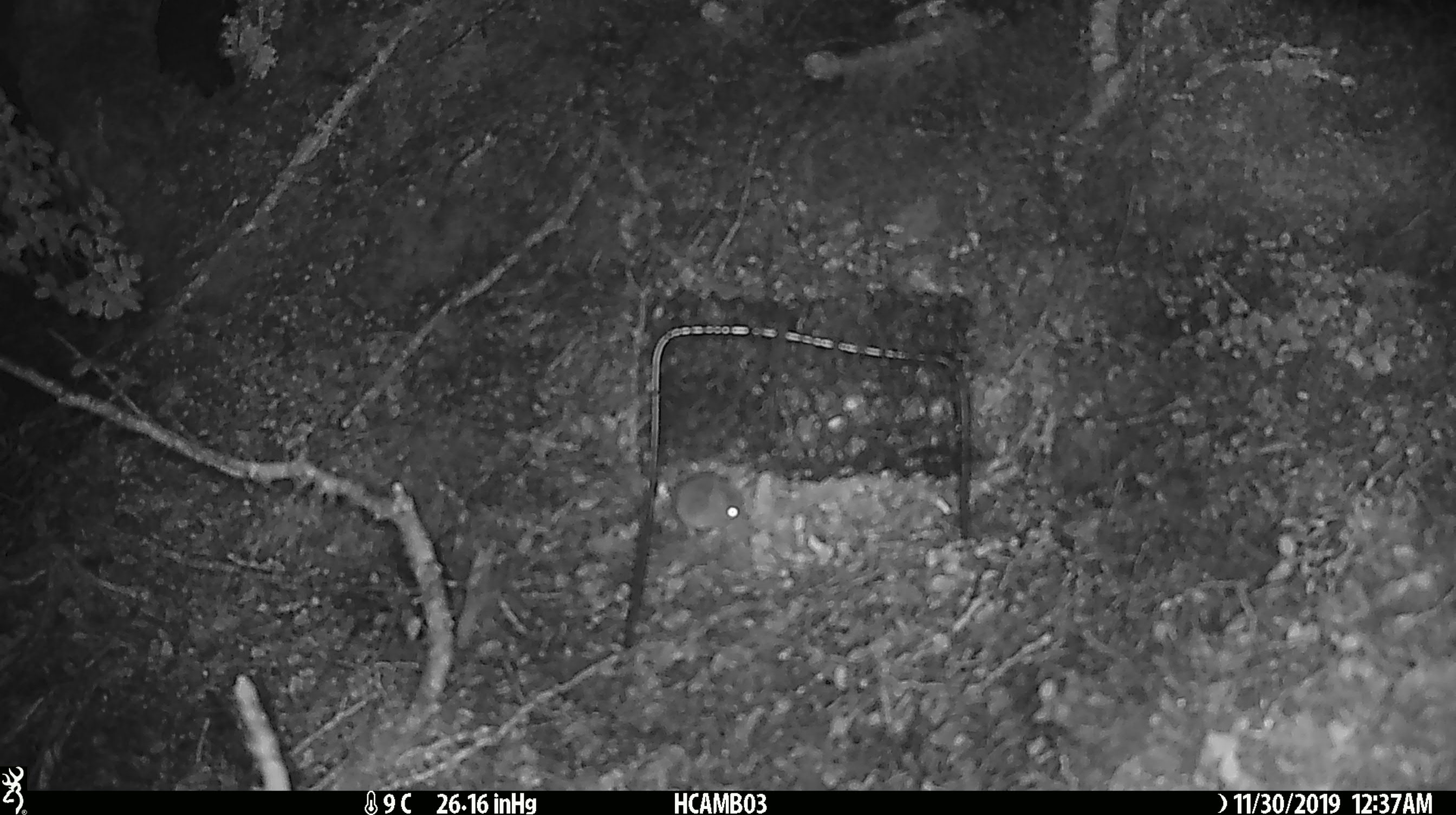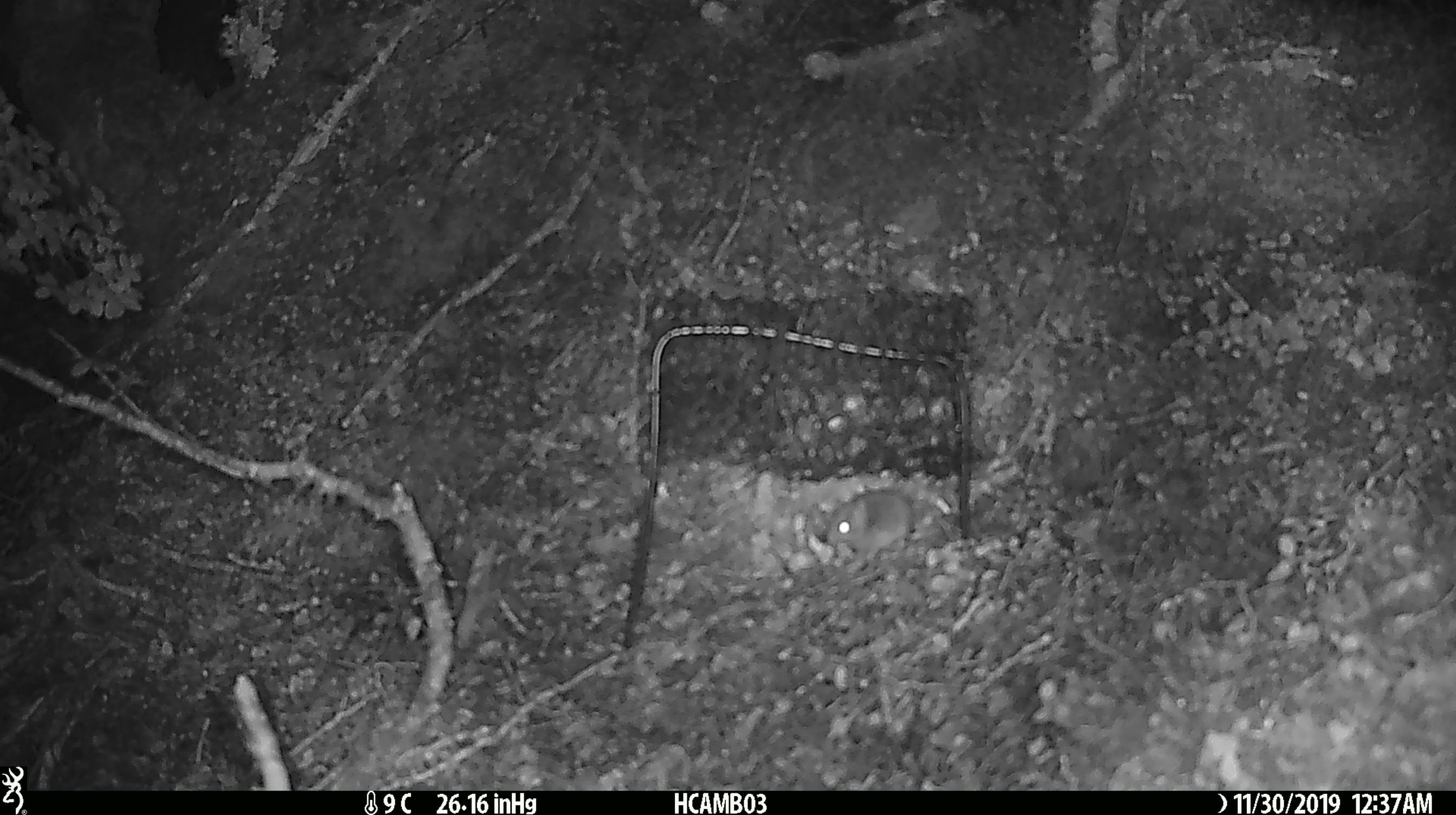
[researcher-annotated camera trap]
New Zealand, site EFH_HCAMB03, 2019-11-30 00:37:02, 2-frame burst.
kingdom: Animalia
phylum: Chordata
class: Mammalia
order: Rodentia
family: Muridae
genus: Mus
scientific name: Mus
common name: mouse